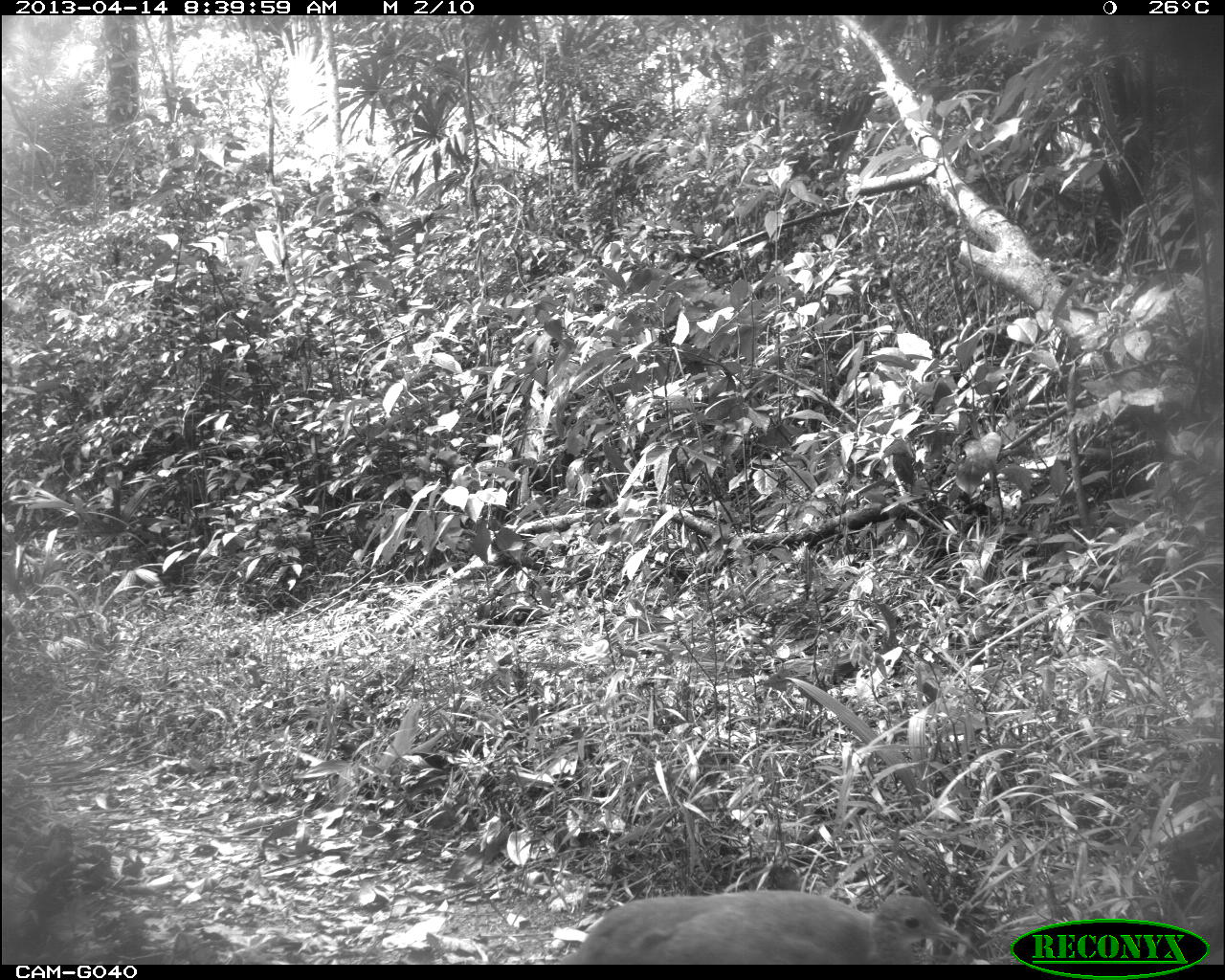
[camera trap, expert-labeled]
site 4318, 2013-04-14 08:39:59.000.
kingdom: Animalia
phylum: Chordata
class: Aves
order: Tinamiformes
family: Tinamidae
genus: Tinamus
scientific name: Tinamus major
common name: great tinamou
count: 2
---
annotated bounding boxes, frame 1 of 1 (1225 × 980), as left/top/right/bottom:
tinamus major: 556/886/967/963